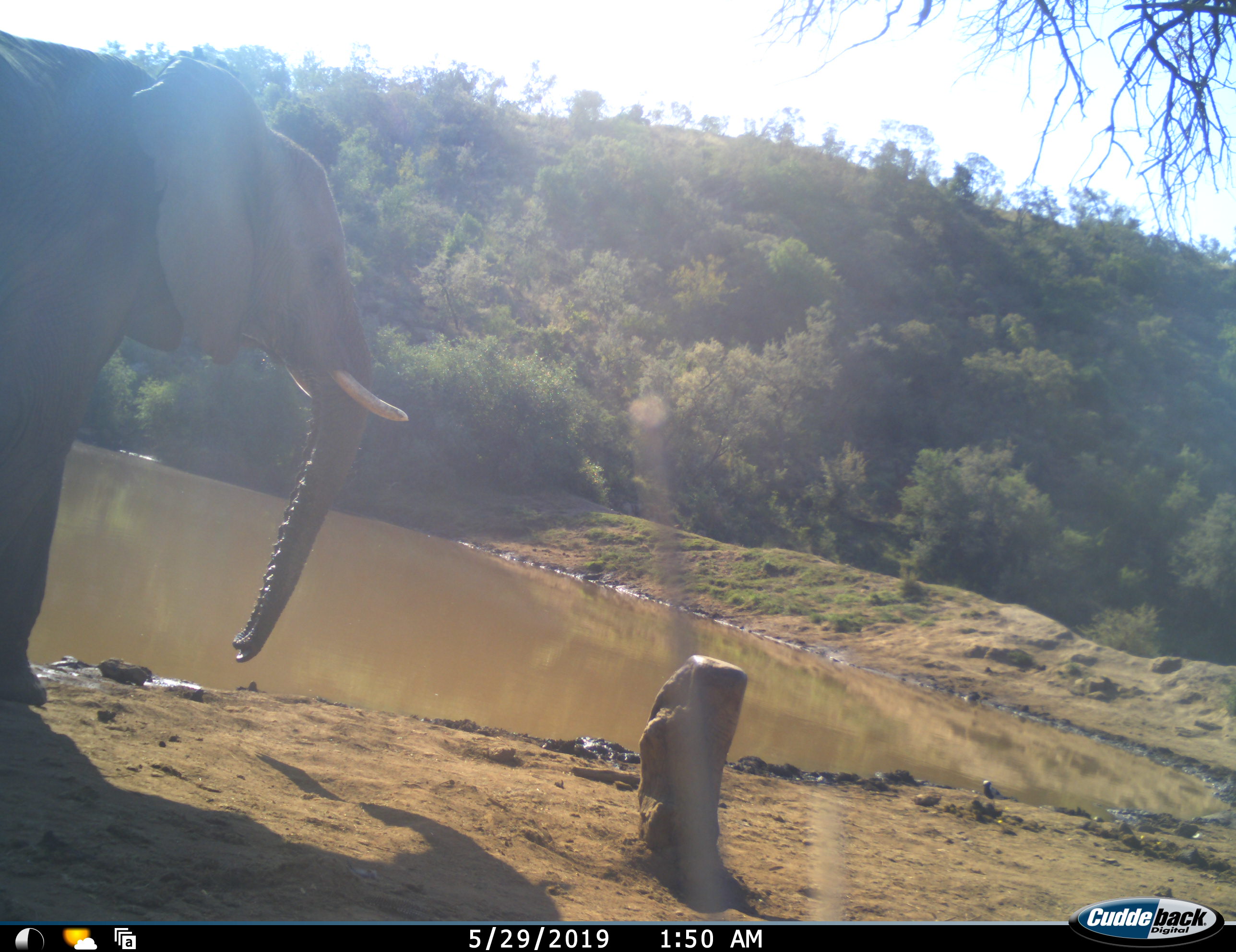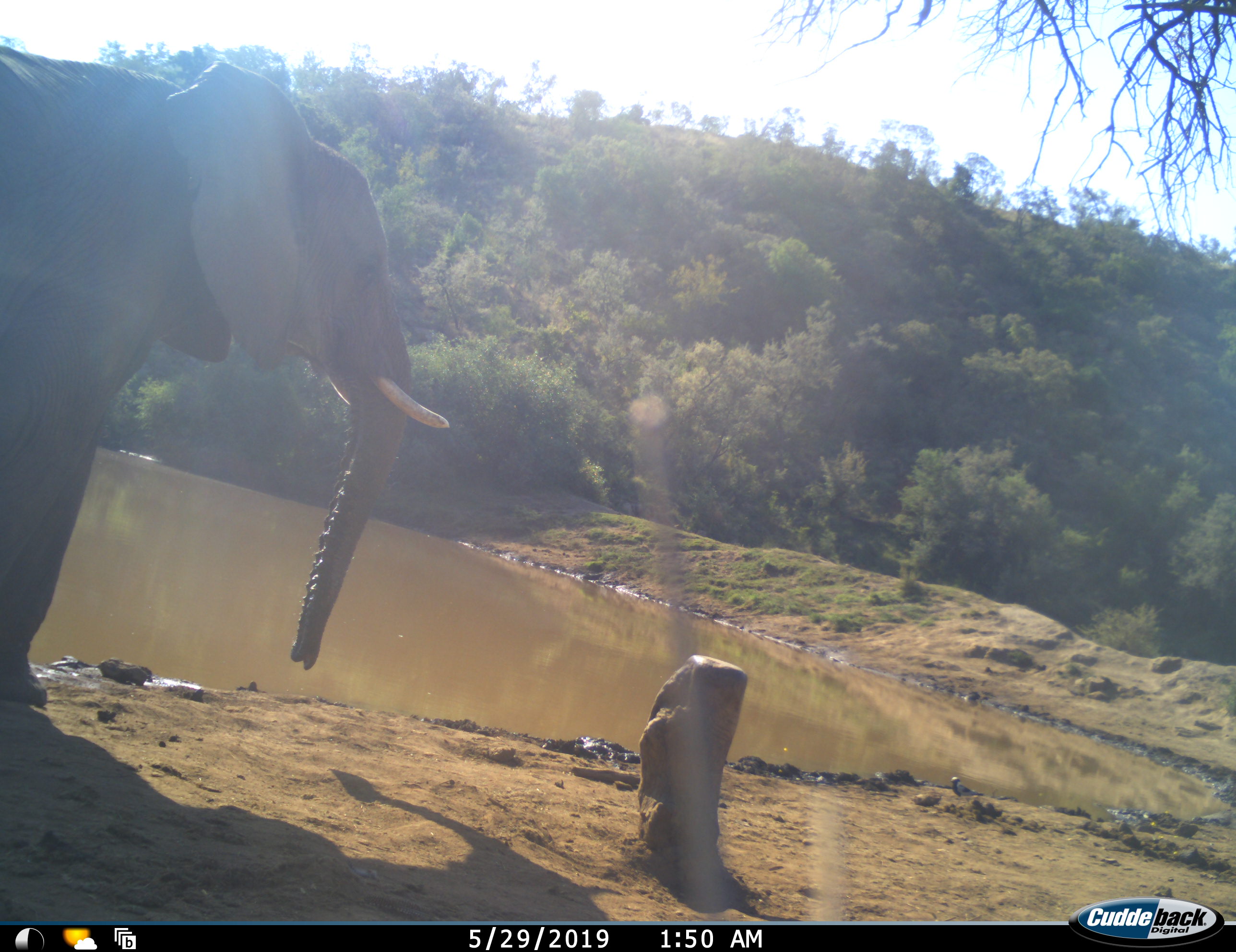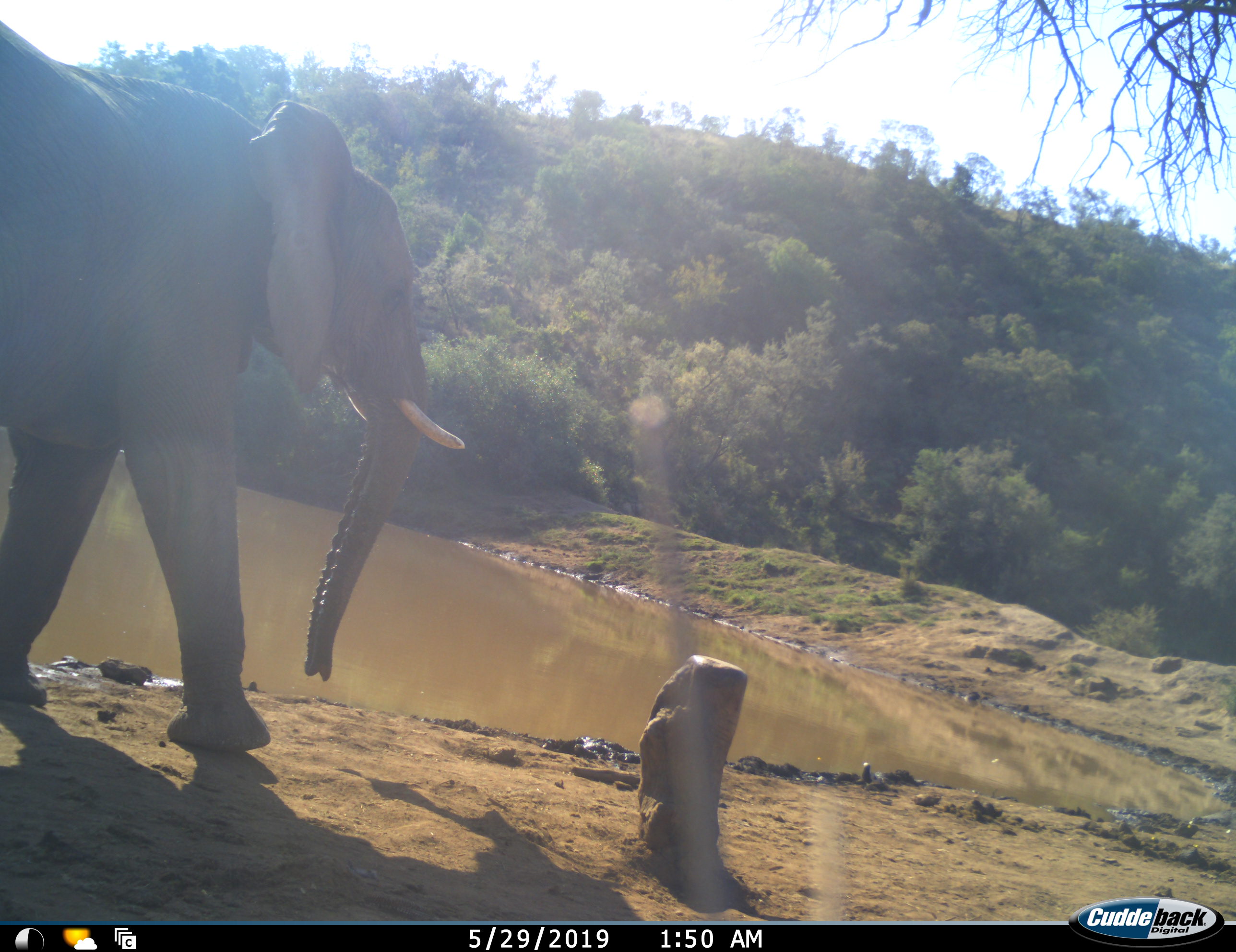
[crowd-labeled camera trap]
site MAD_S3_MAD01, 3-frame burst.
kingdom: Animalia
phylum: Chordata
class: Mammalia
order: Proboscidea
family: Elephantidae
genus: Loxodonta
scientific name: Loxodonta africana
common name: african bush elephant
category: elephant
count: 1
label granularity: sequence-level